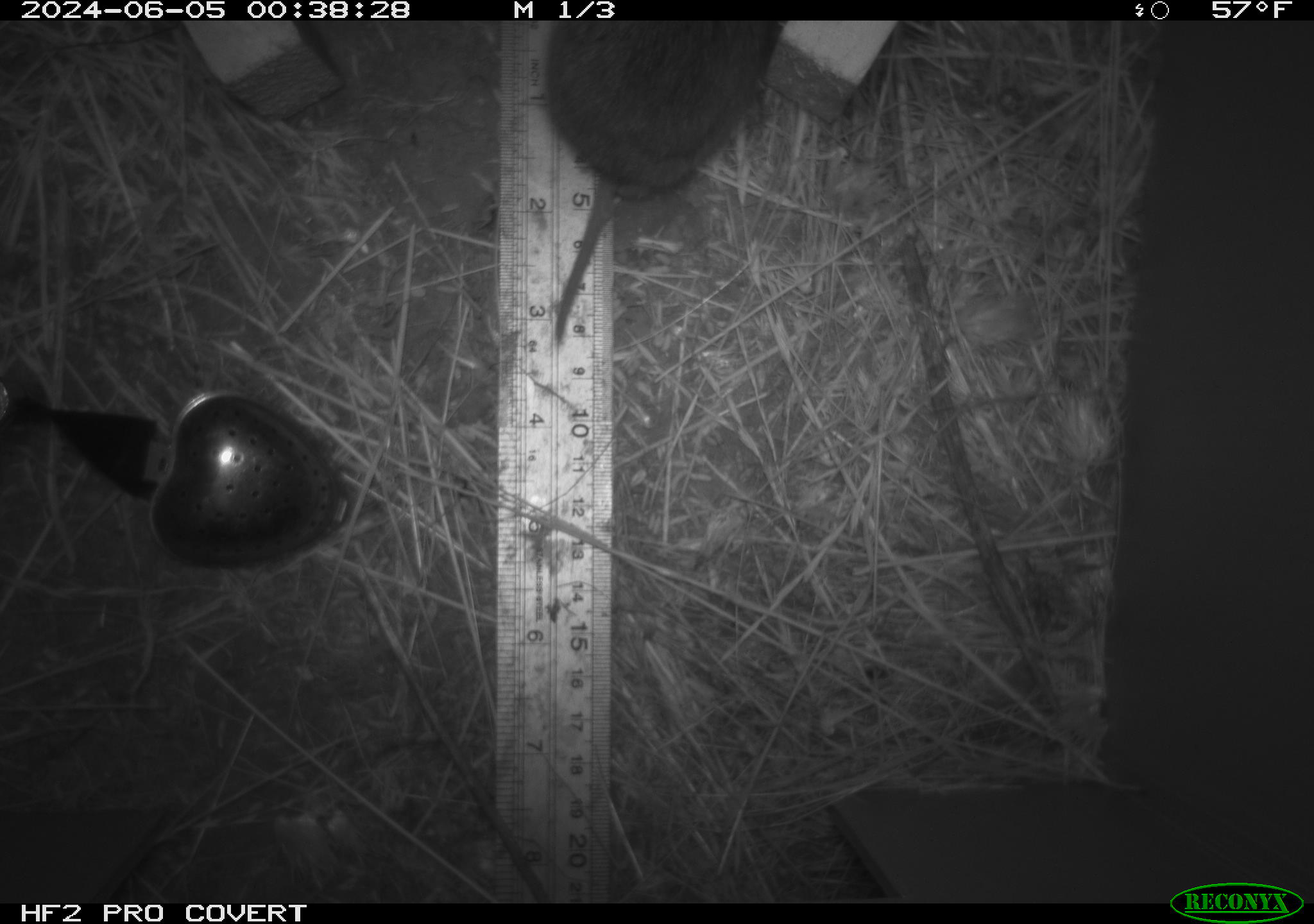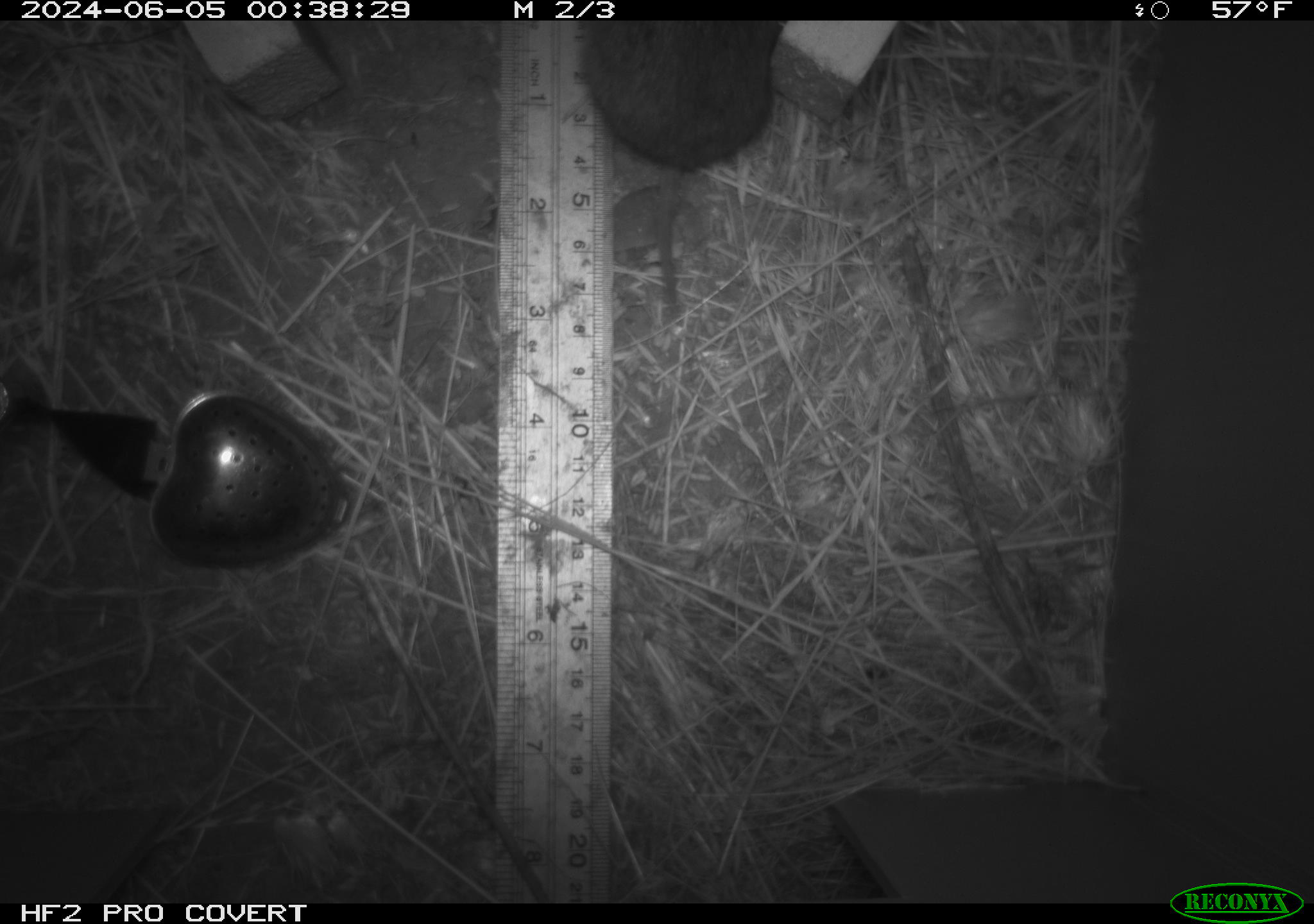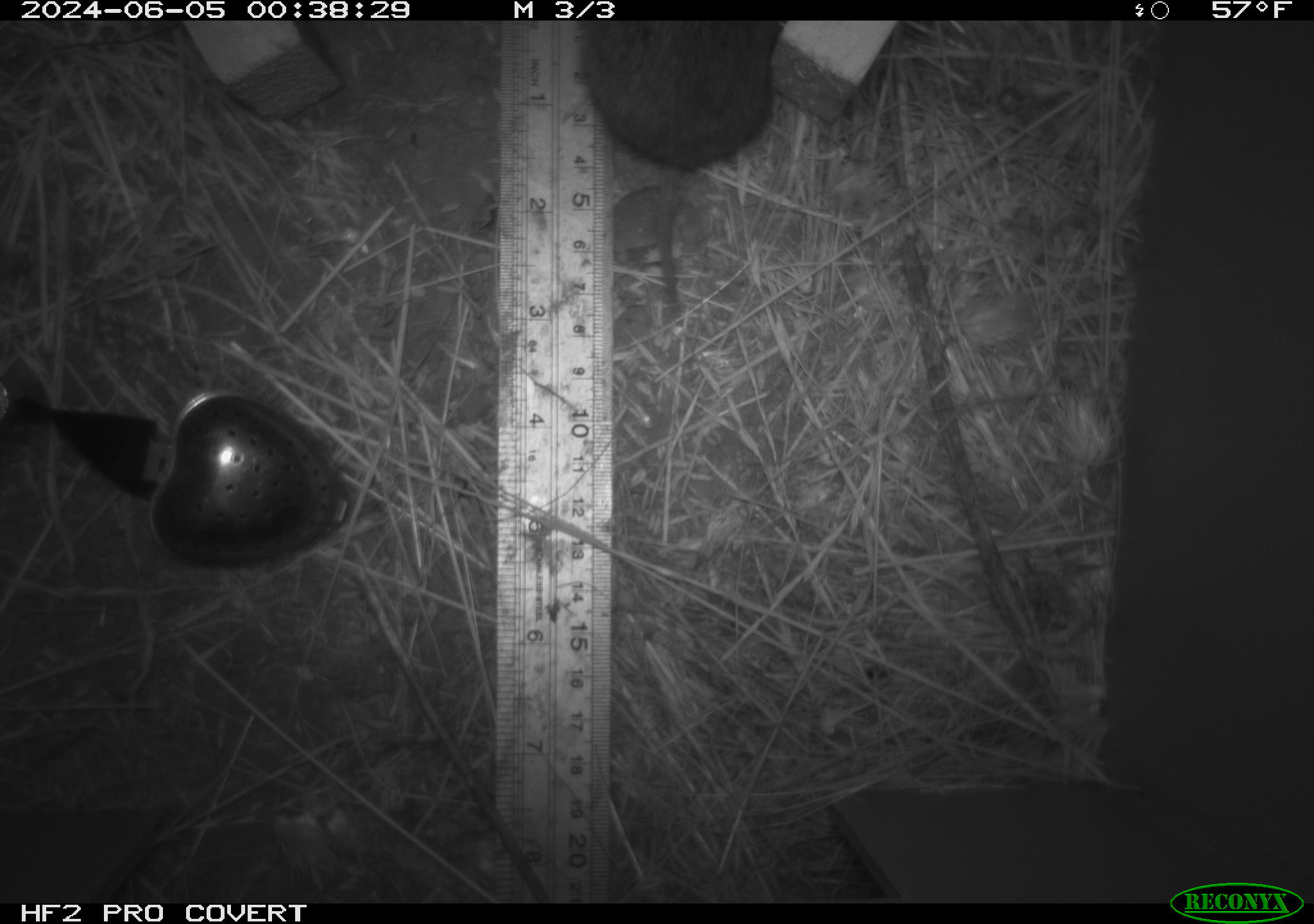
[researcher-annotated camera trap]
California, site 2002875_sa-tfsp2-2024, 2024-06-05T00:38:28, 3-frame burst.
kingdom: Animalia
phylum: Chordata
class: Mammalia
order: Rodentia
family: Cricetidae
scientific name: Arvicolinae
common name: voles, lemmings, and muskrats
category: arvicolinae subfamily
Arvicolinae subfamily (voles, lemmings, and muskrats) (Arvicolinae).